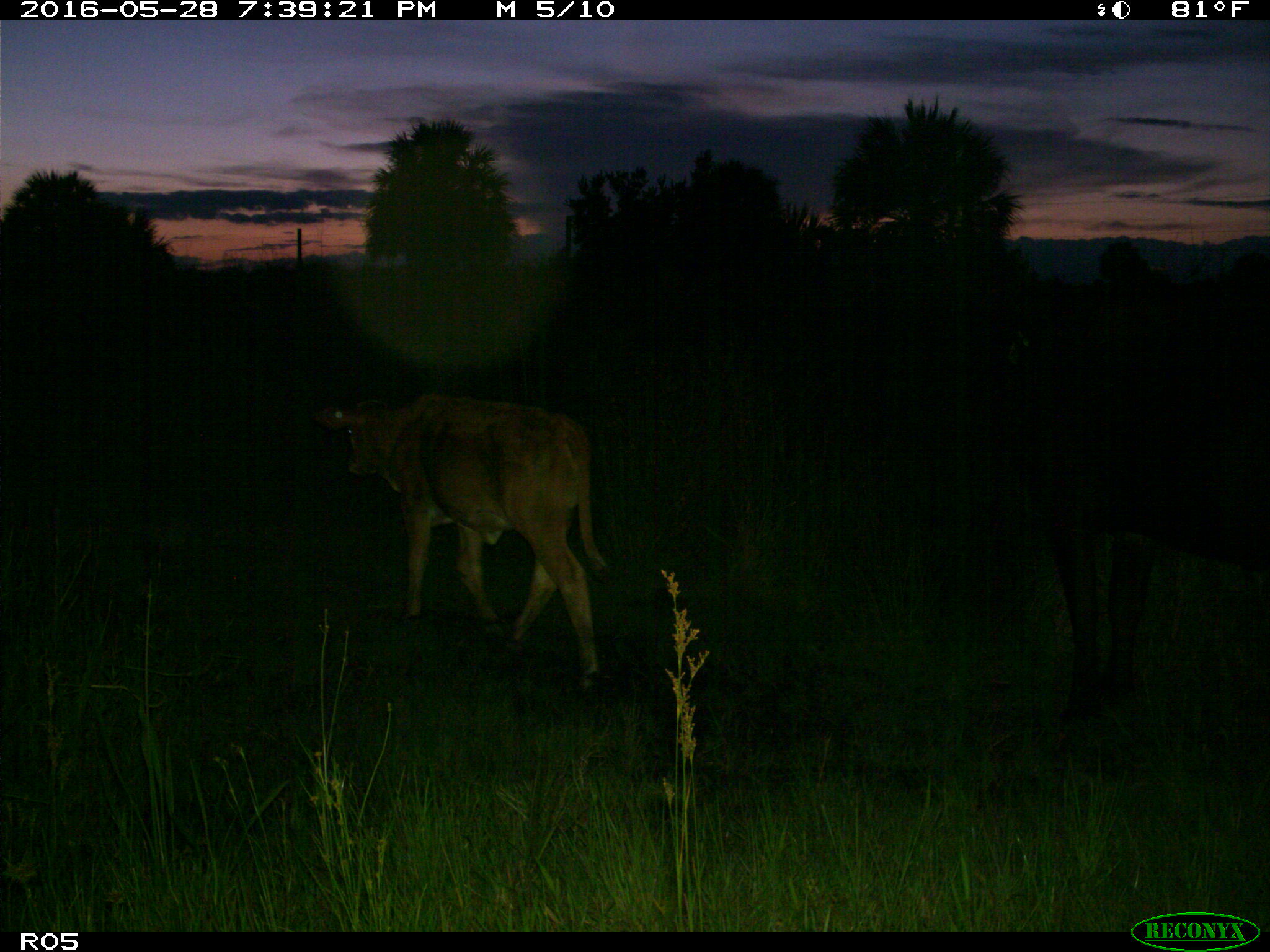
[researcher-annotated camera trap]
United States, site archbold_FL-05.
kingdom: Animalia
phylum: Chordata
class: Mammalia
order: Artiodactyla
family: Bovidae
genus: Bos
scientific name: Bos taurus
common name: domestic cow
Bos taurus (domestic cow).